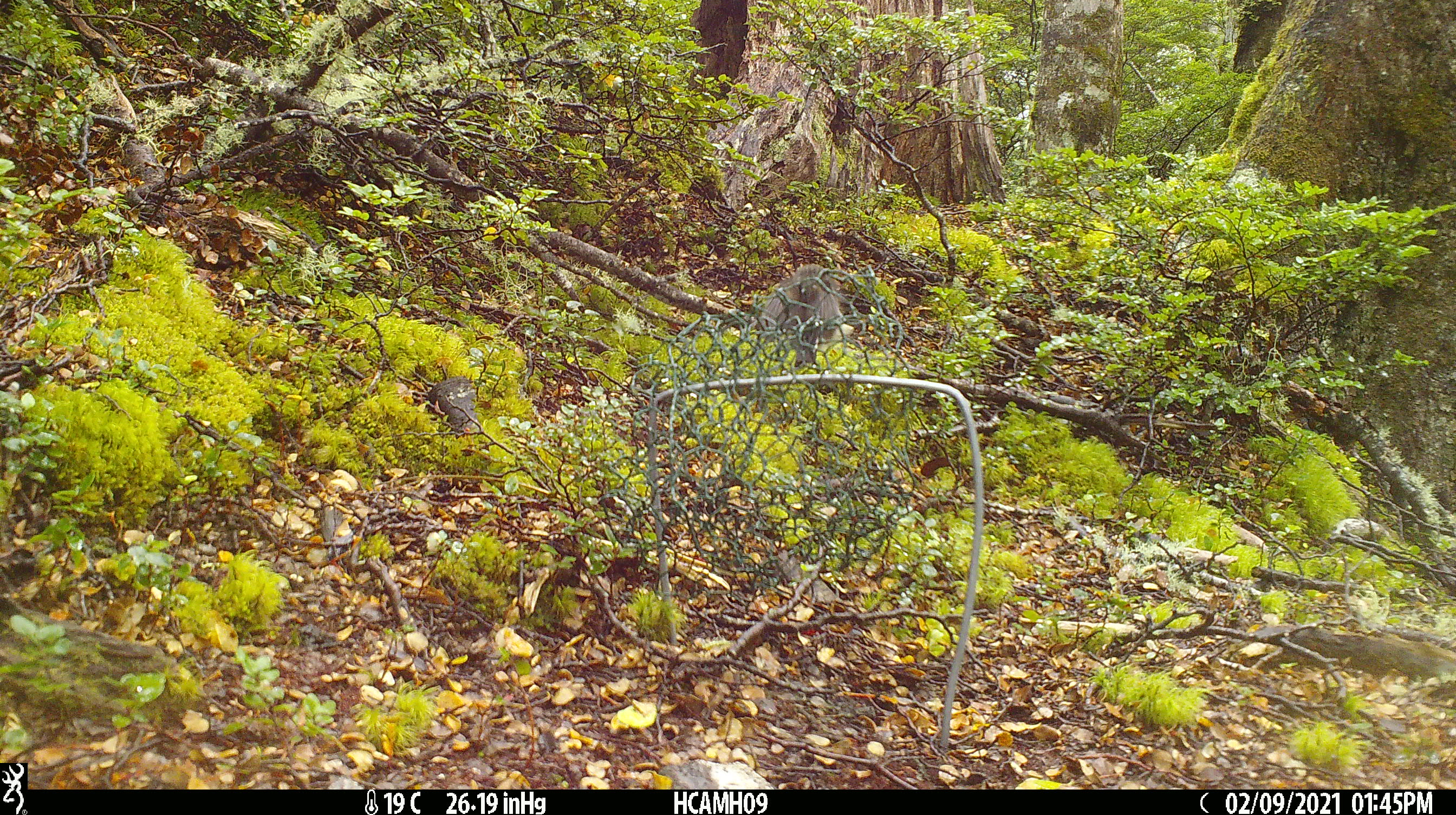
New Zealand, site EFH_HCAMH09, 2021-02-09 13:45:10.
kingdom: Animalia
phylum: Chordata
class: Aves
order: Passeriformes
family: Acanthisittidae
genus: Acanthisitta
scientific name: Acanthisitta chloris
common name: rifleman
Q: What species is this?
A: Rifleman (Acanthisitta chloris).